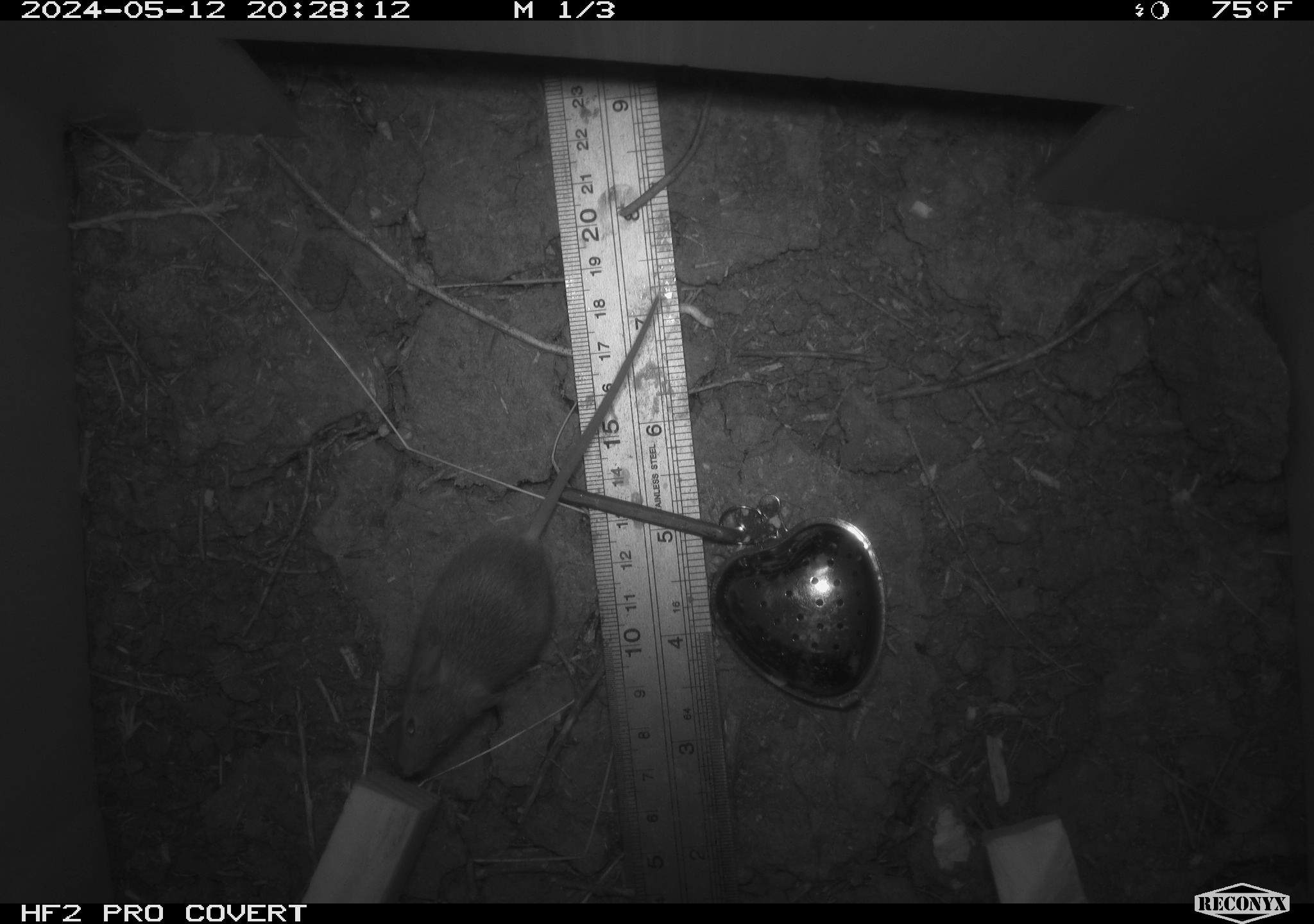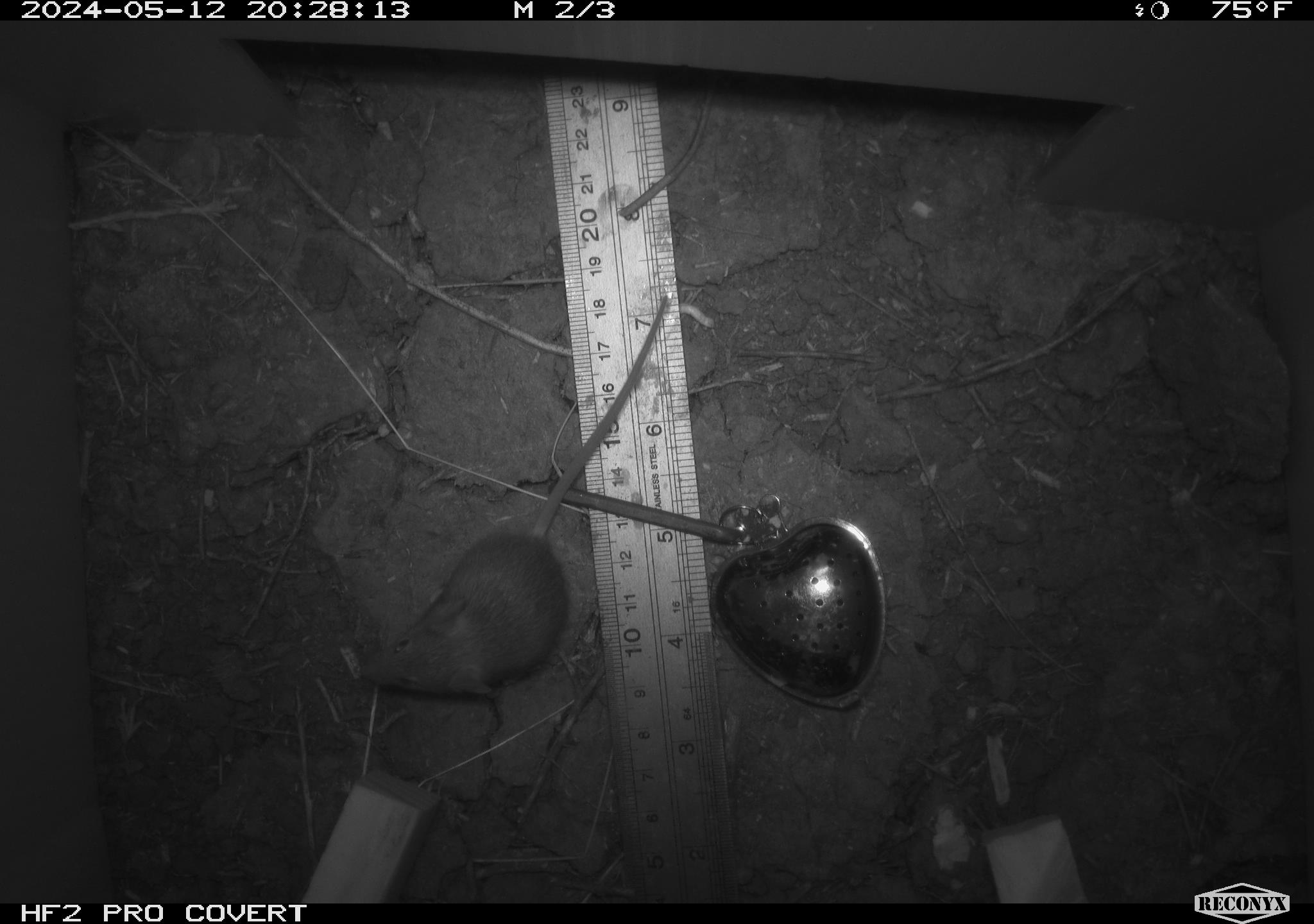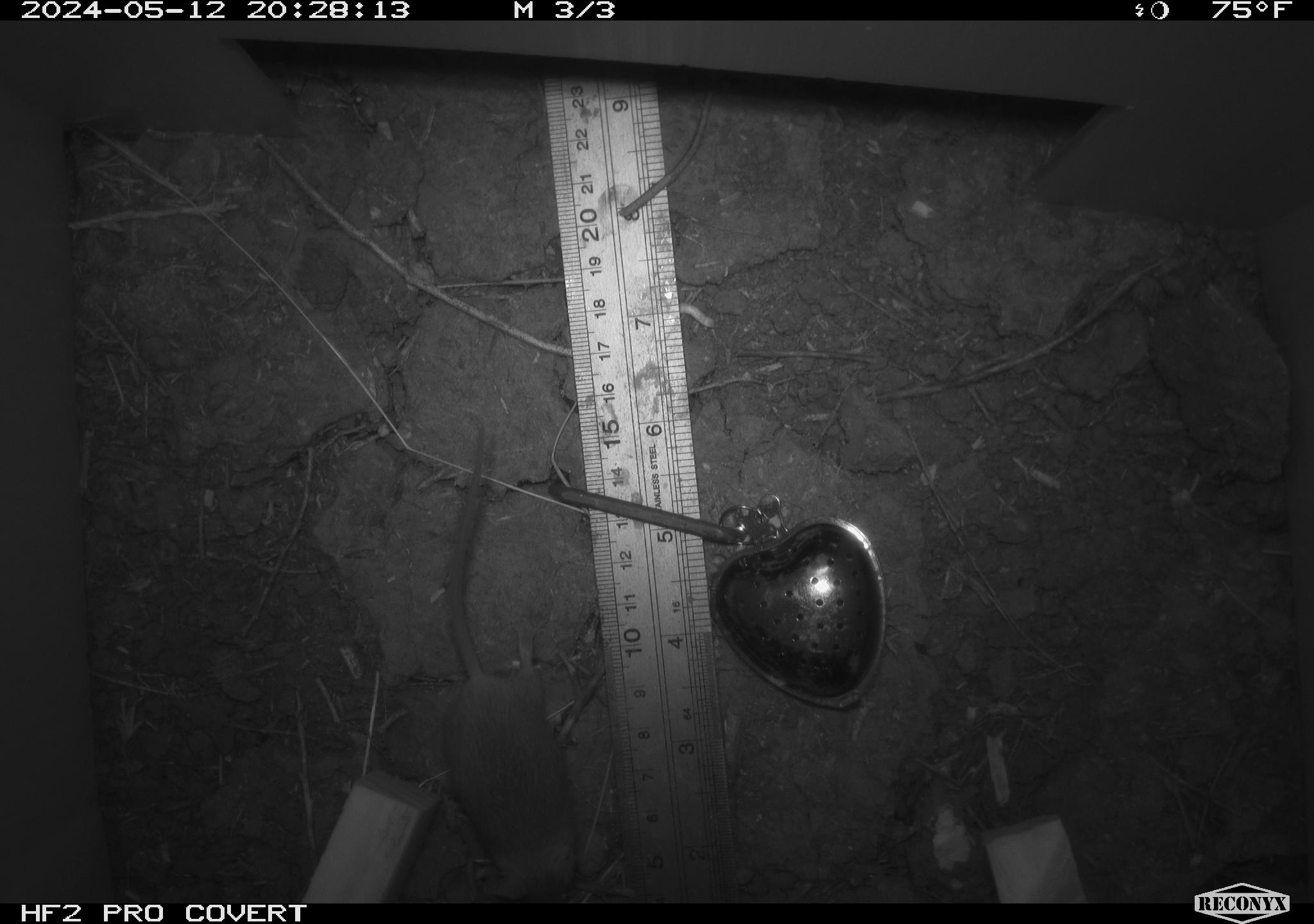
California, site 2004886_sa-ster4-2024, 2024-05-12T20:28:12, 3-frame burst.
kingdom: Animalia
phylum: Chordata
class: Mammalia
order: Rodentia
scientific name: Rodentia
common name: mouse species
Mouse species (Rodentia).